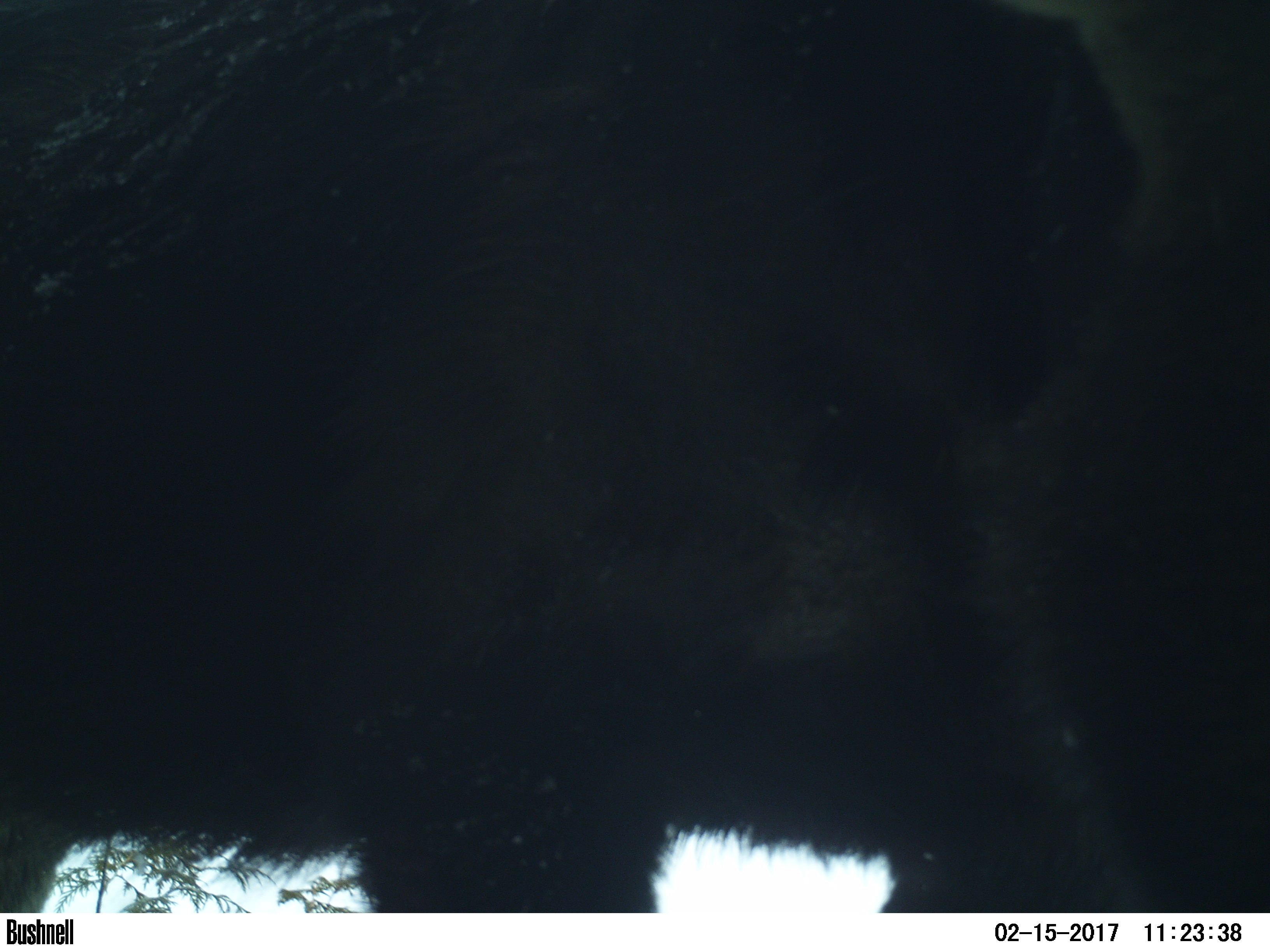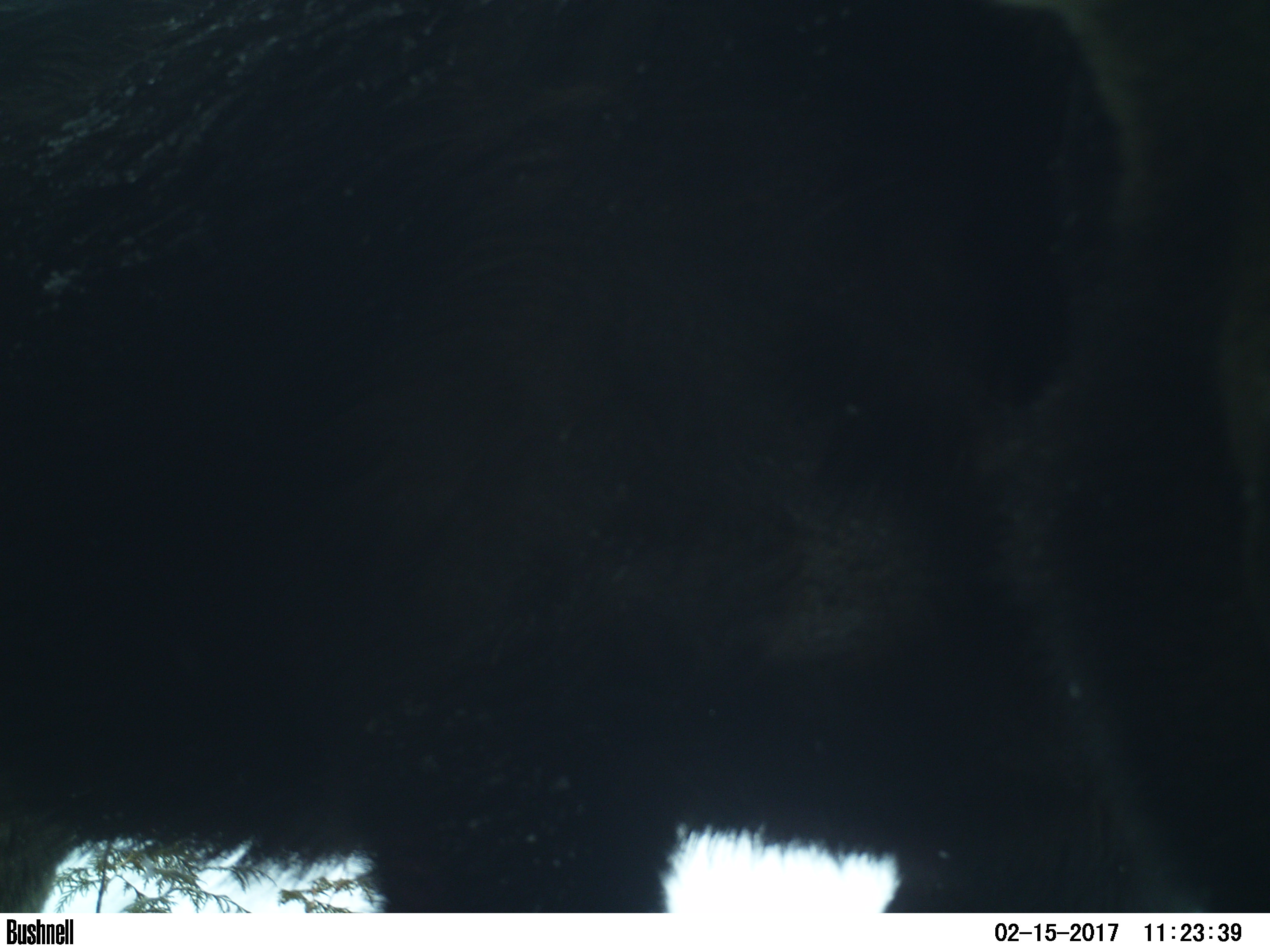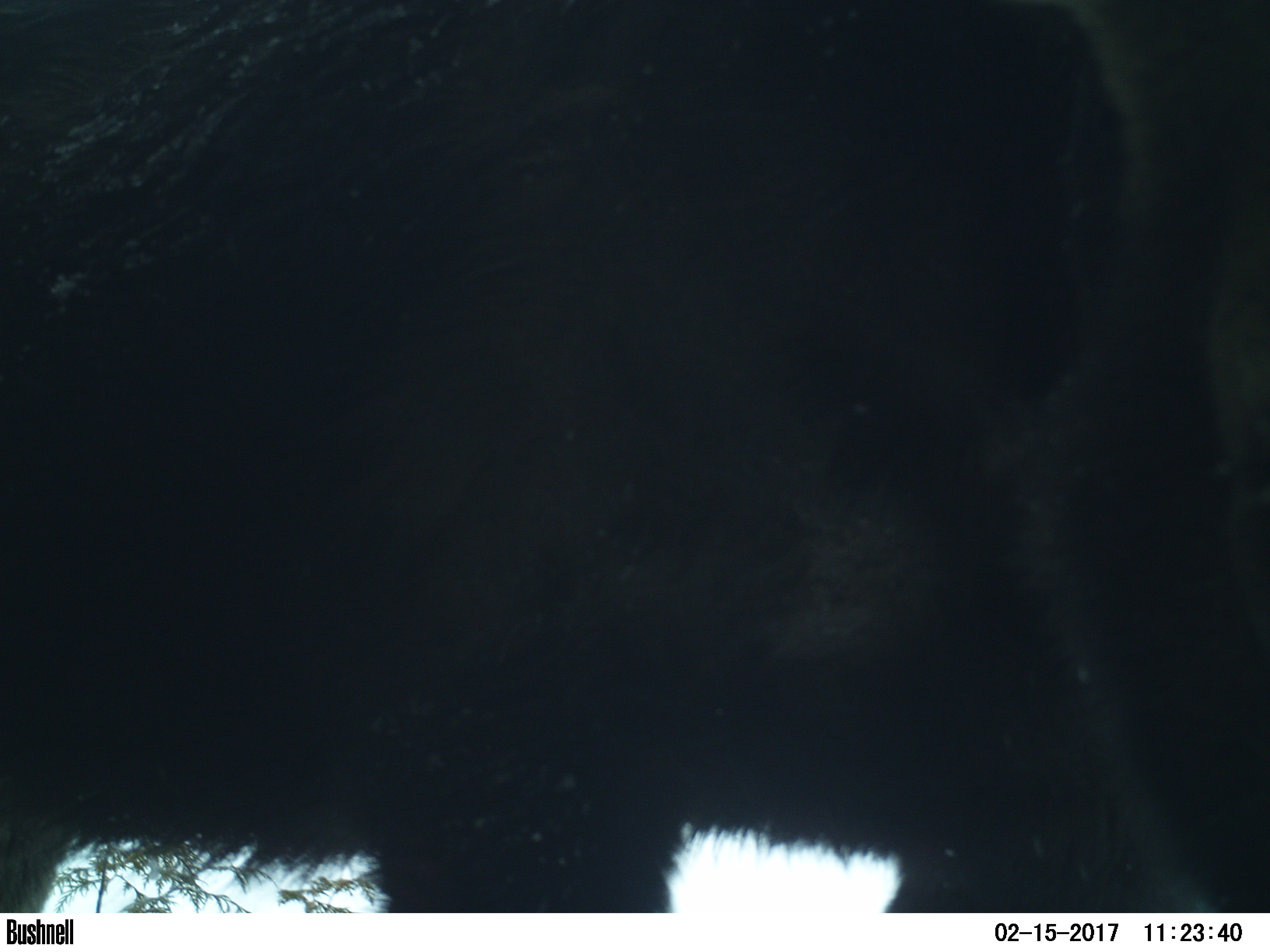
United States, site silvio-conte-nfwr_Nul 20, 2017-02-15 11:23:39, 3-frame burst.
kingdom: Animalia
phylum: Chordata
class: Mammalia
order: Artiodactyla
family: Cervidae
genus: Alces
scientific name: Alces alces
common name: moose